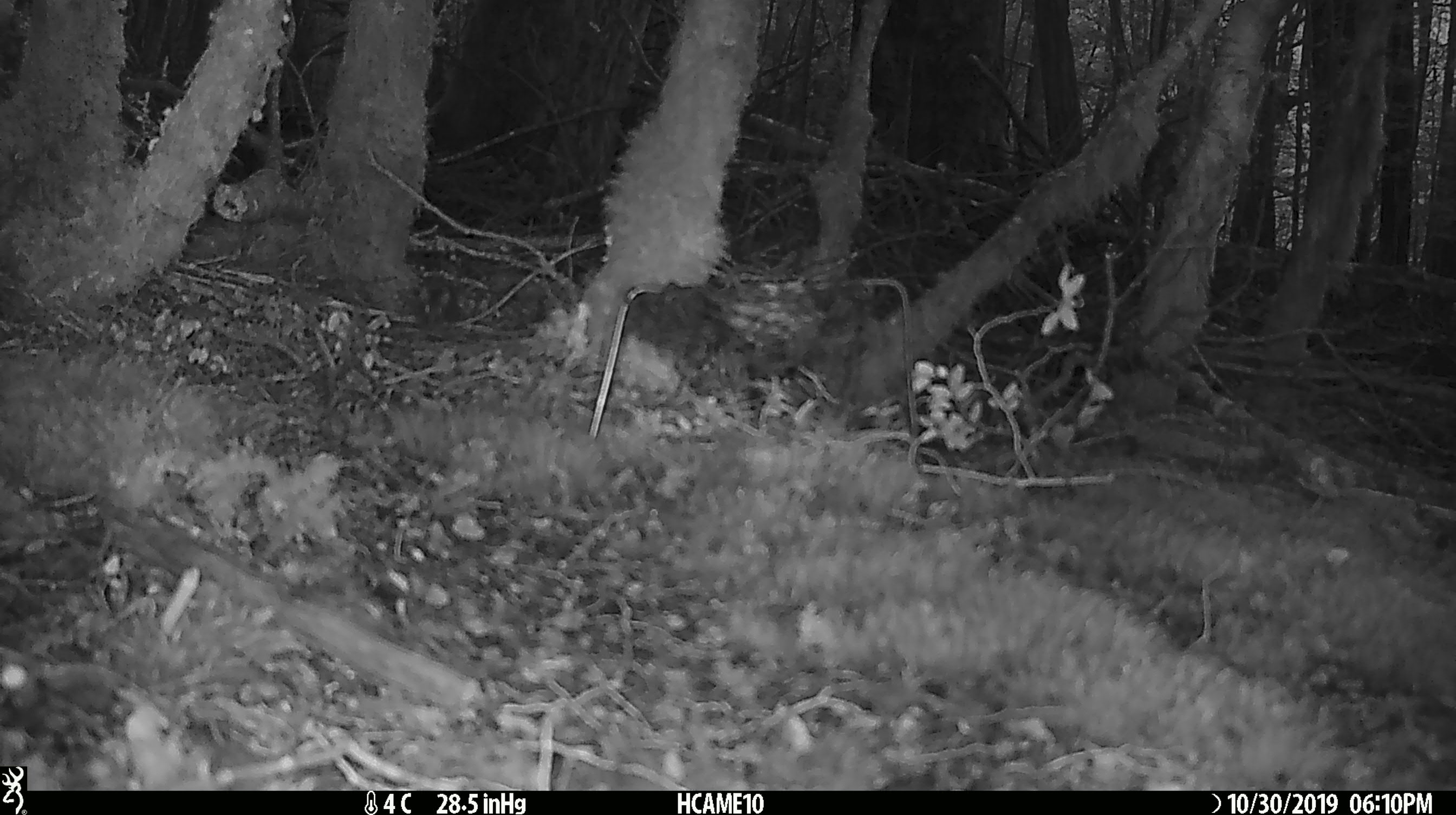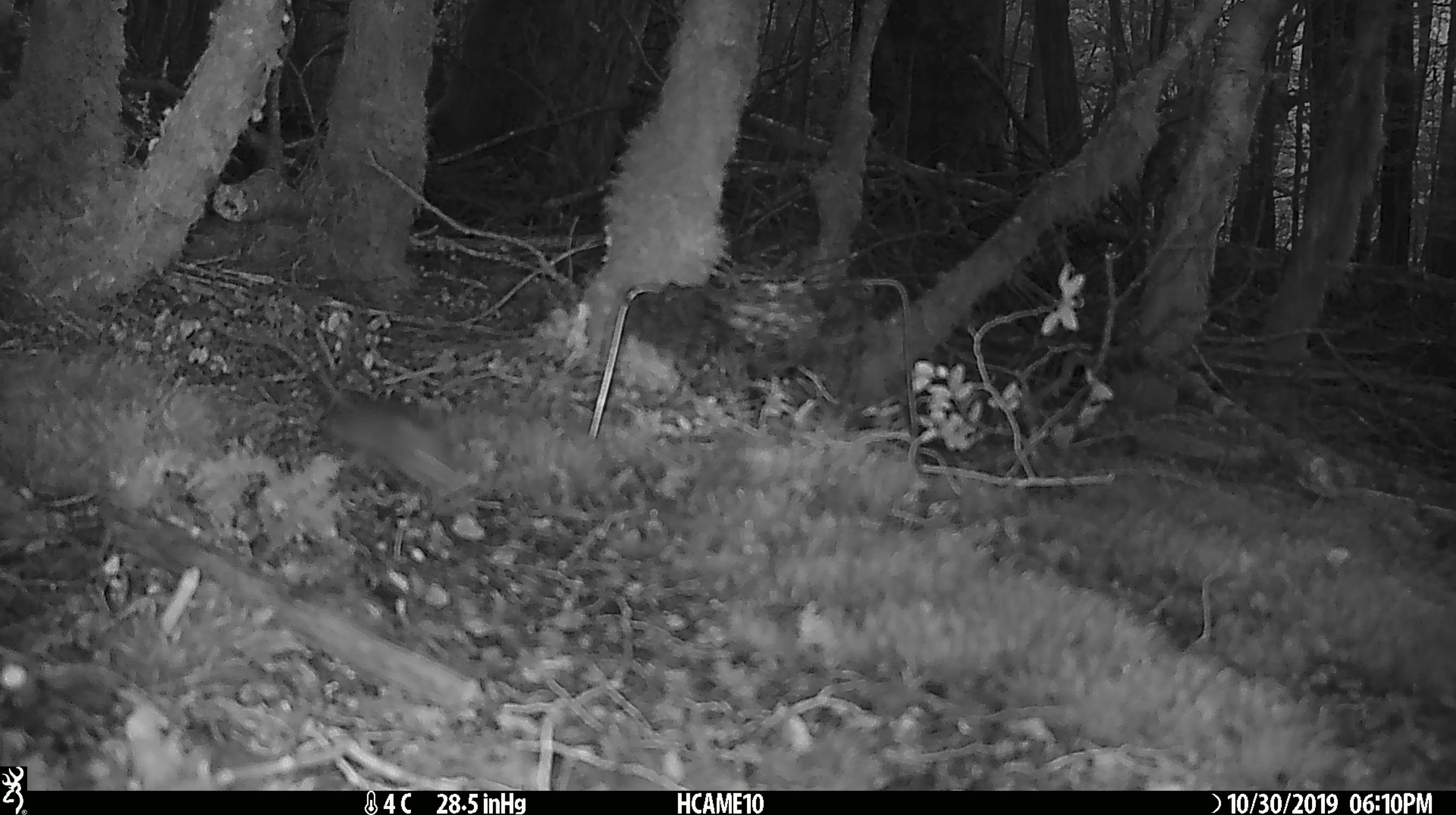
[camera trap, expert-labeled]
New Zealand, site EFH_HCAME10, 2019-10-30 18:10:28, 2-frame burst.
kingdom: Animalia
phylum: Chordata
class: Mammalia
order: Rodentia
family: Muridae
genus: Mus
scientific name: Mus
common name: mouse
Mouse (Mus).